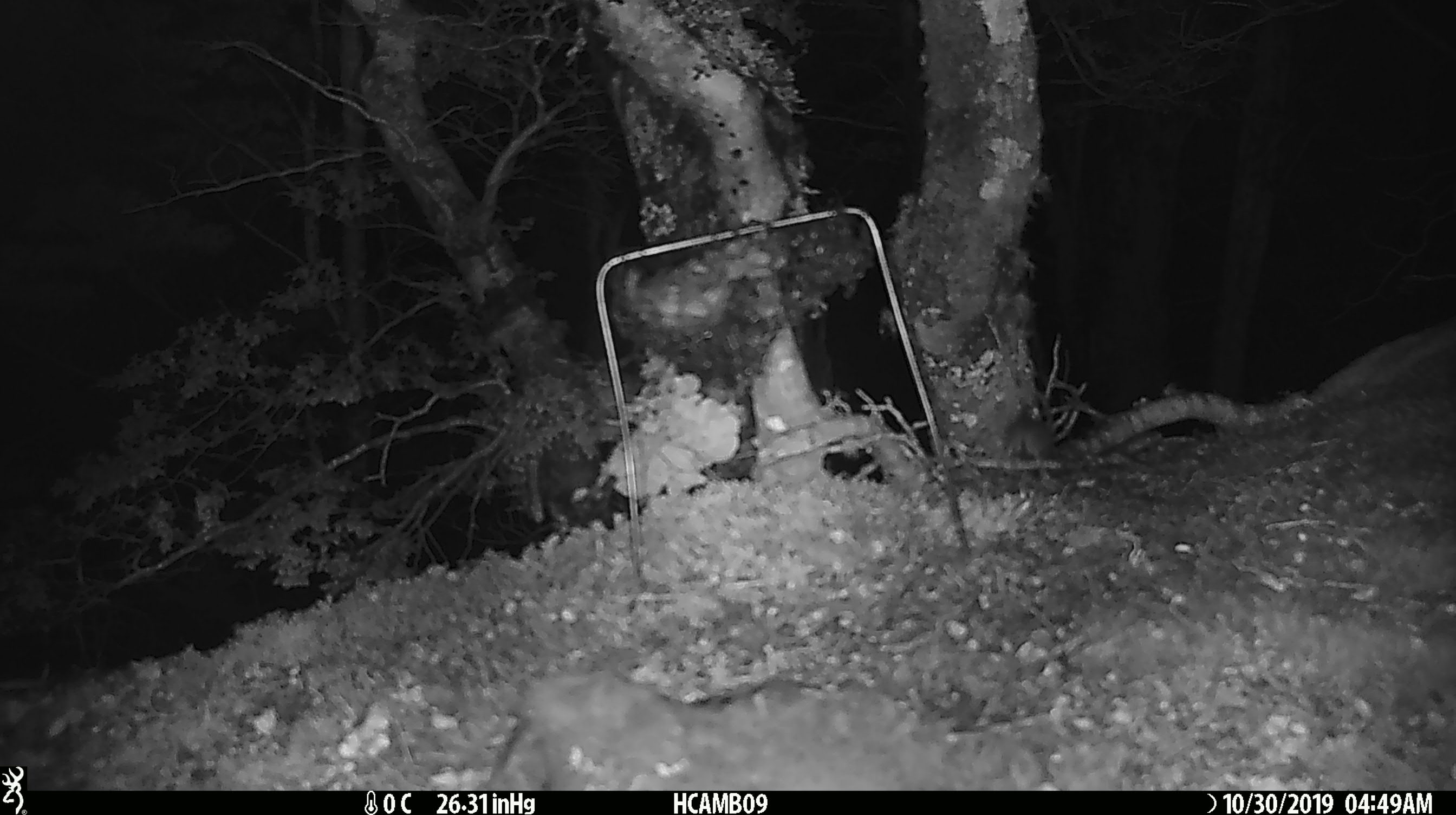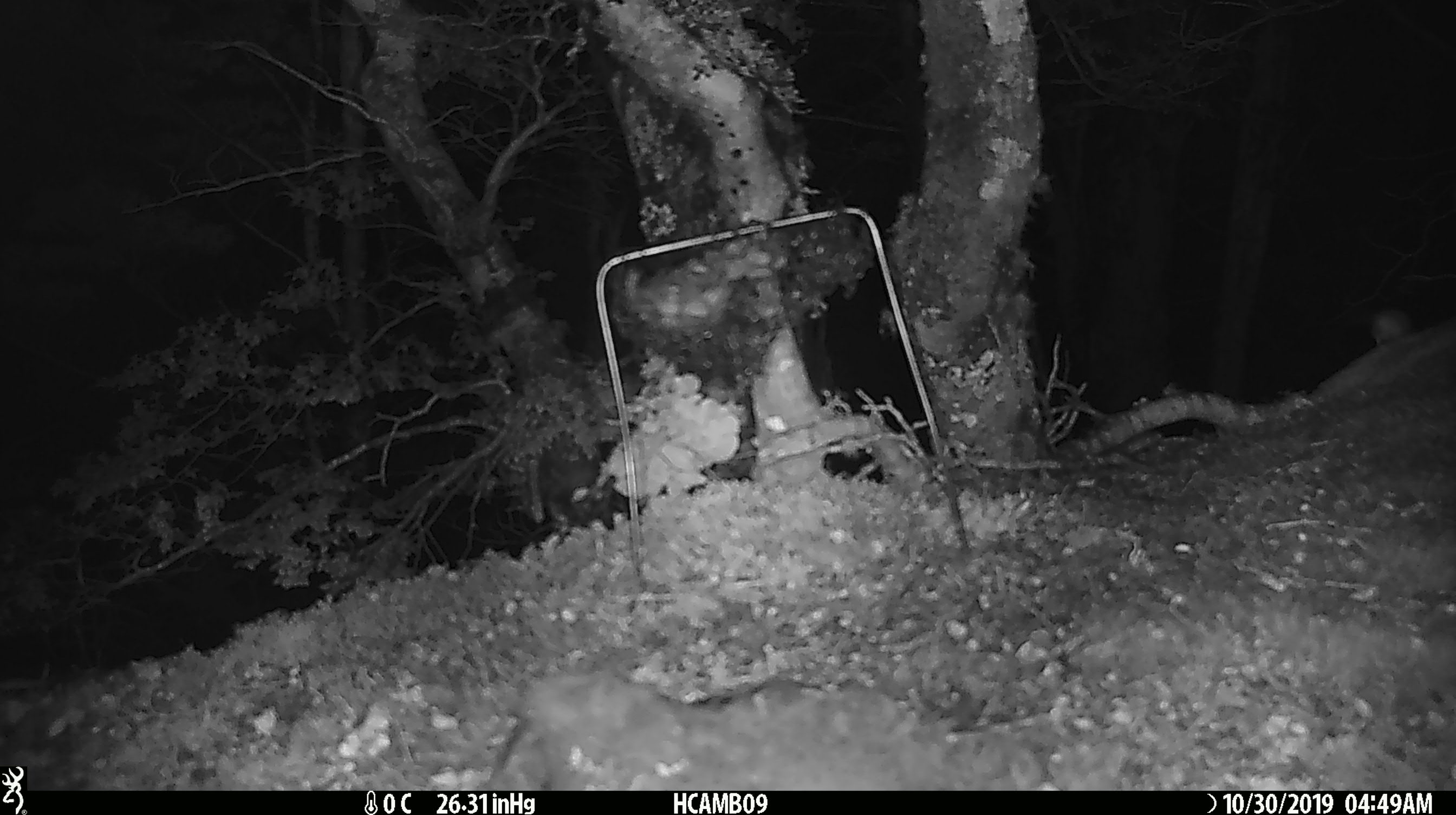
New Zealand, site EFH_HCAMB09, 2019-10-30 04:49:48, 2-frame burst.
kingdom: Animalia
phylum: Chordata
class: Mammalia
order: Rodentia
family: Muridae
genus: Mus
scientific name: Mus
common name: mouse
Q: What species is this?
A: Mouse (Mus).